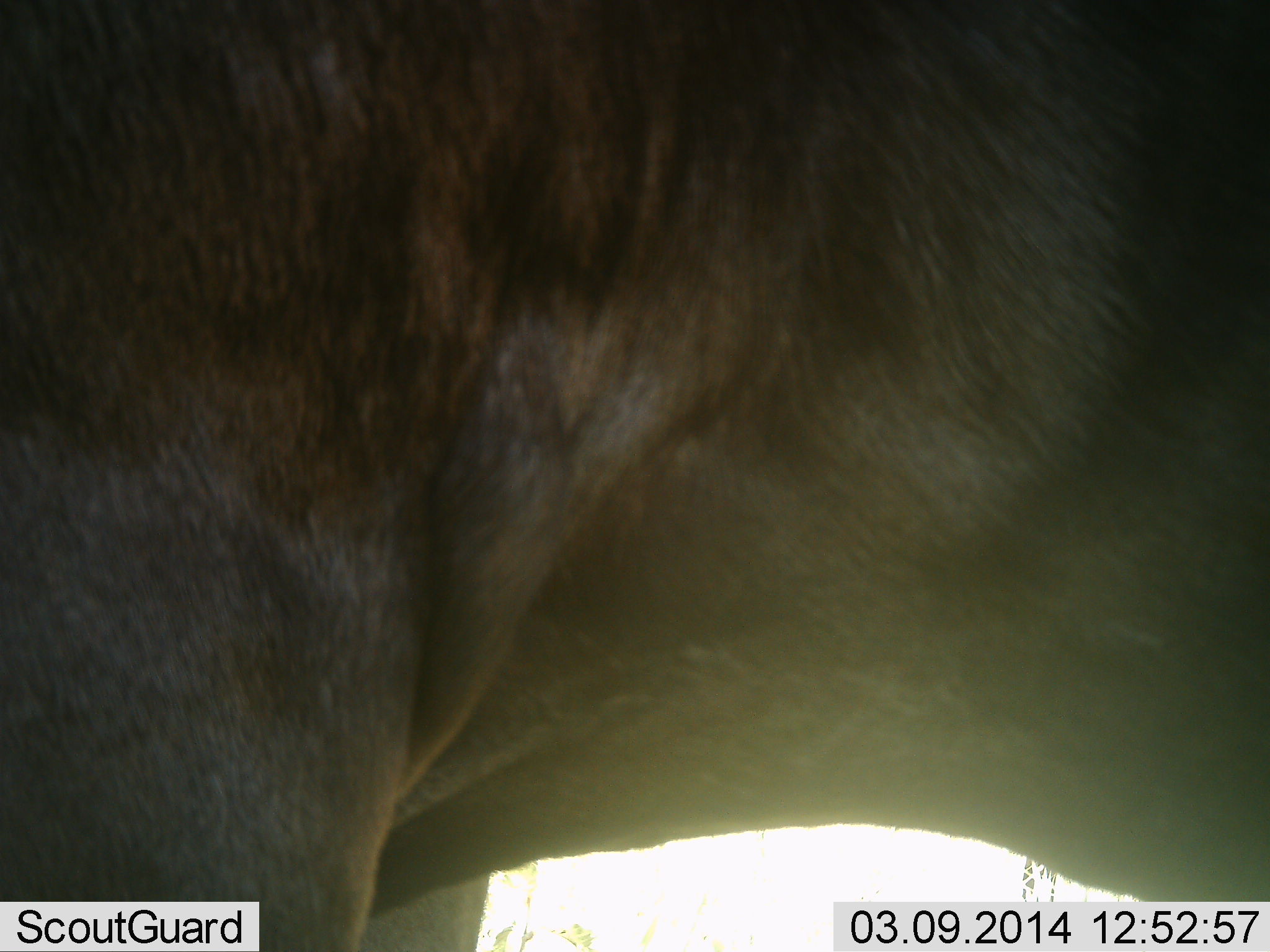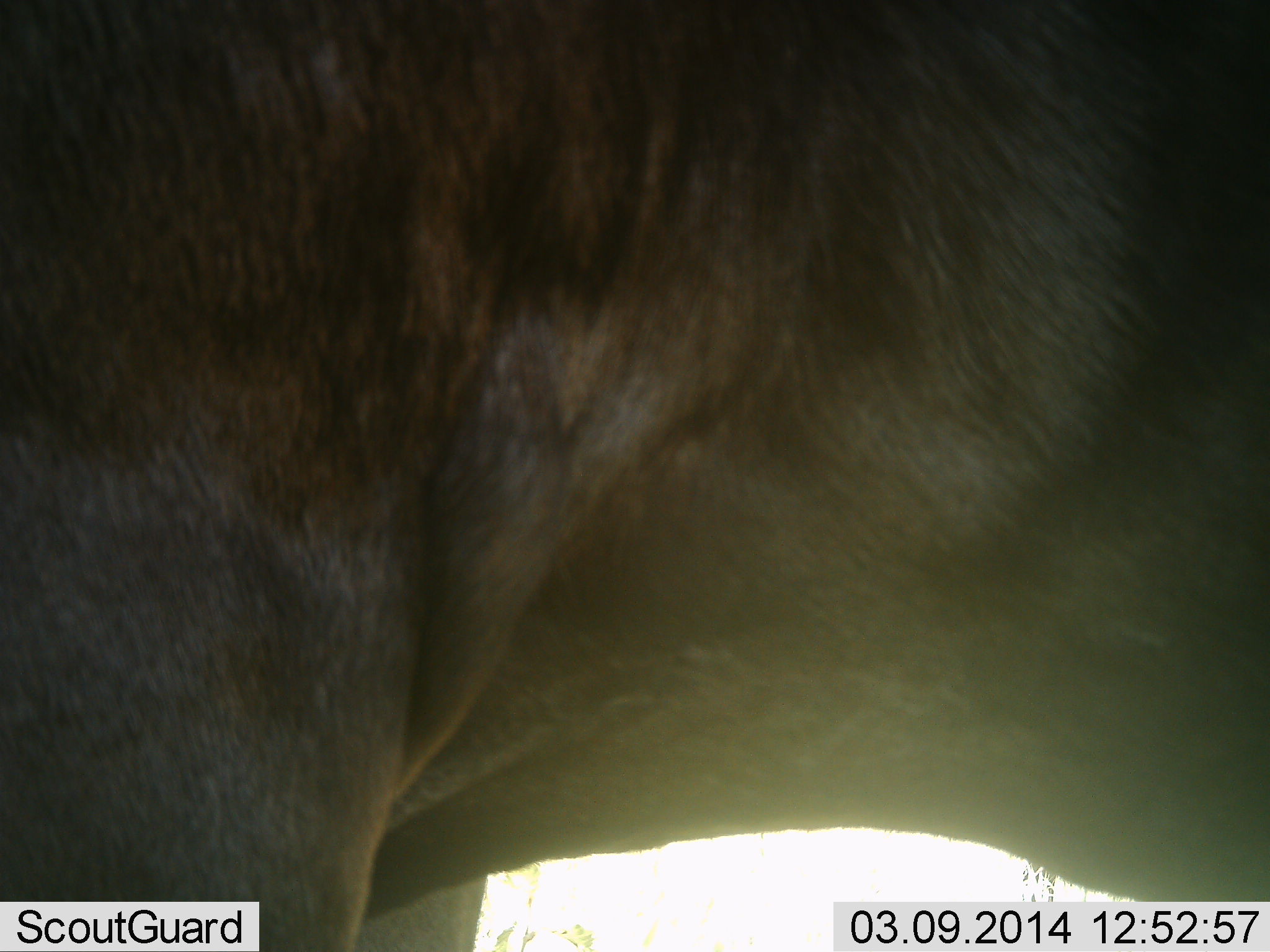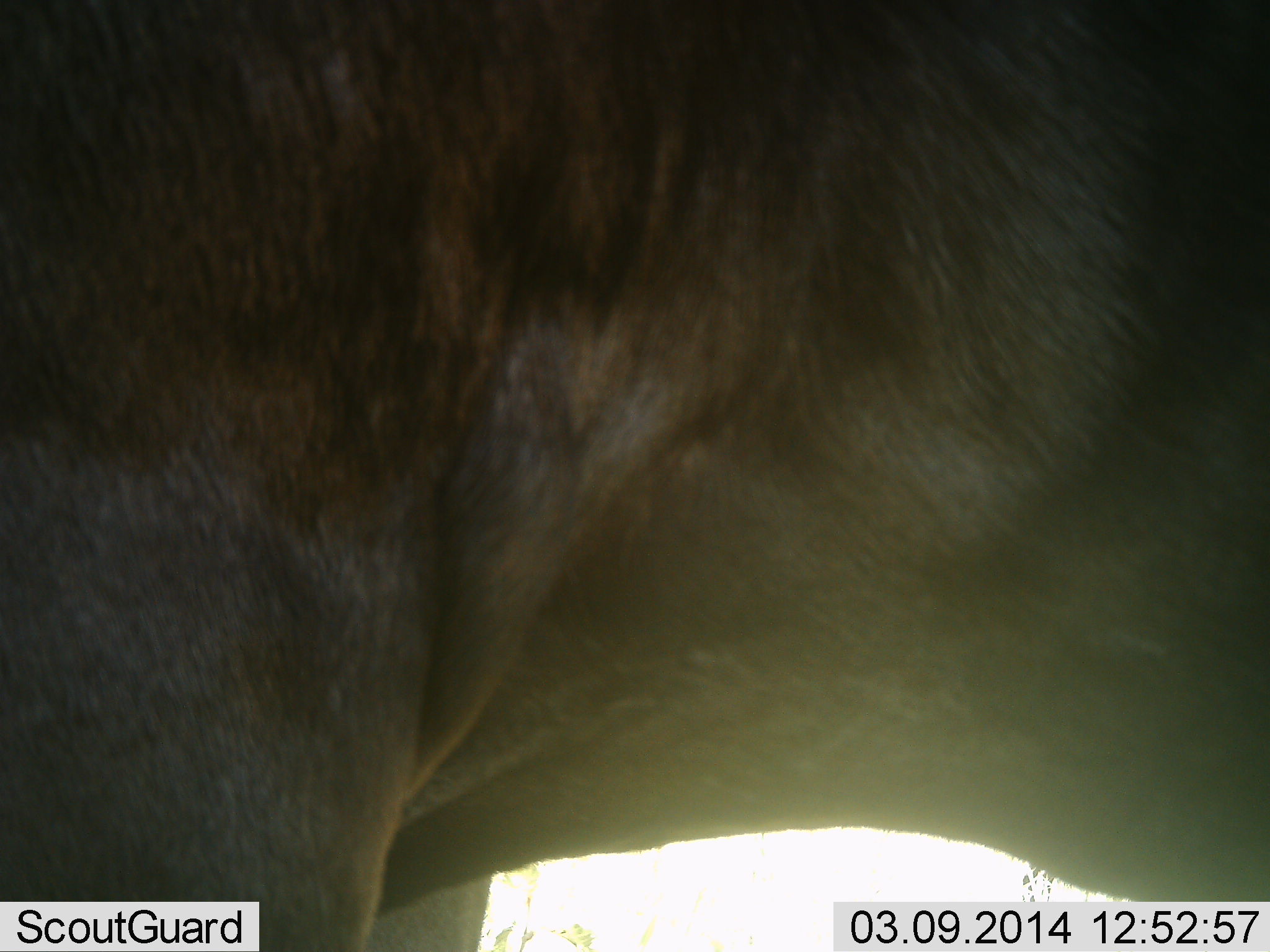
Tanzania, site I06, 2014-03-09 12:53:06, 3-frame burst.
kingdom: Animalia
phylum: Chordata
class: Mammalia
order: Artiodactyla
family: Bovidae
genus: Connochaetes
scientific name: Connochaetes taurinus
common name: blue wildebeest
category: wildebeest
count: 1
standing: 100%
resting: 0%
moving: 0%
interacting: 0%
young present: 0%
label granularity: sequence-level